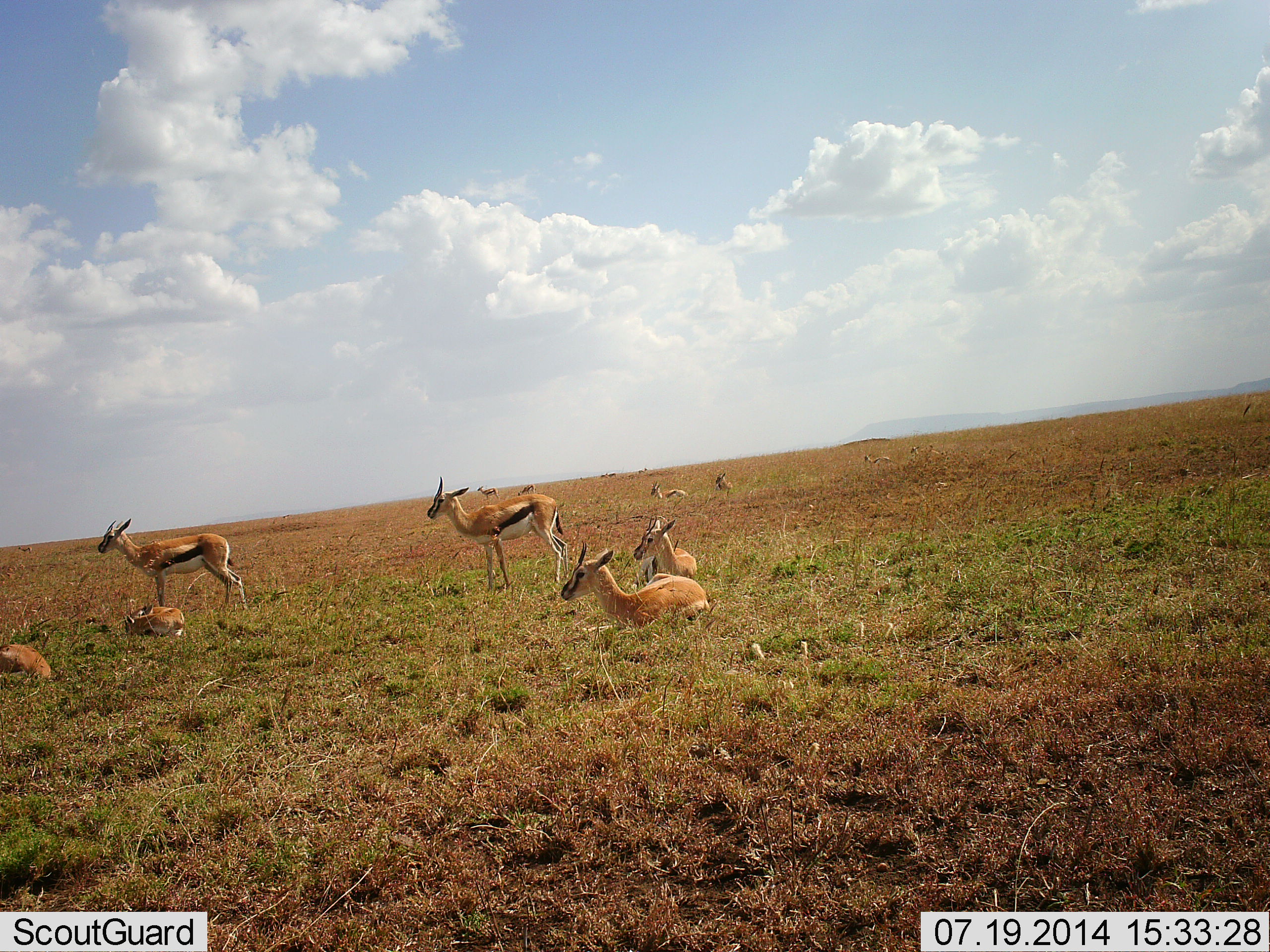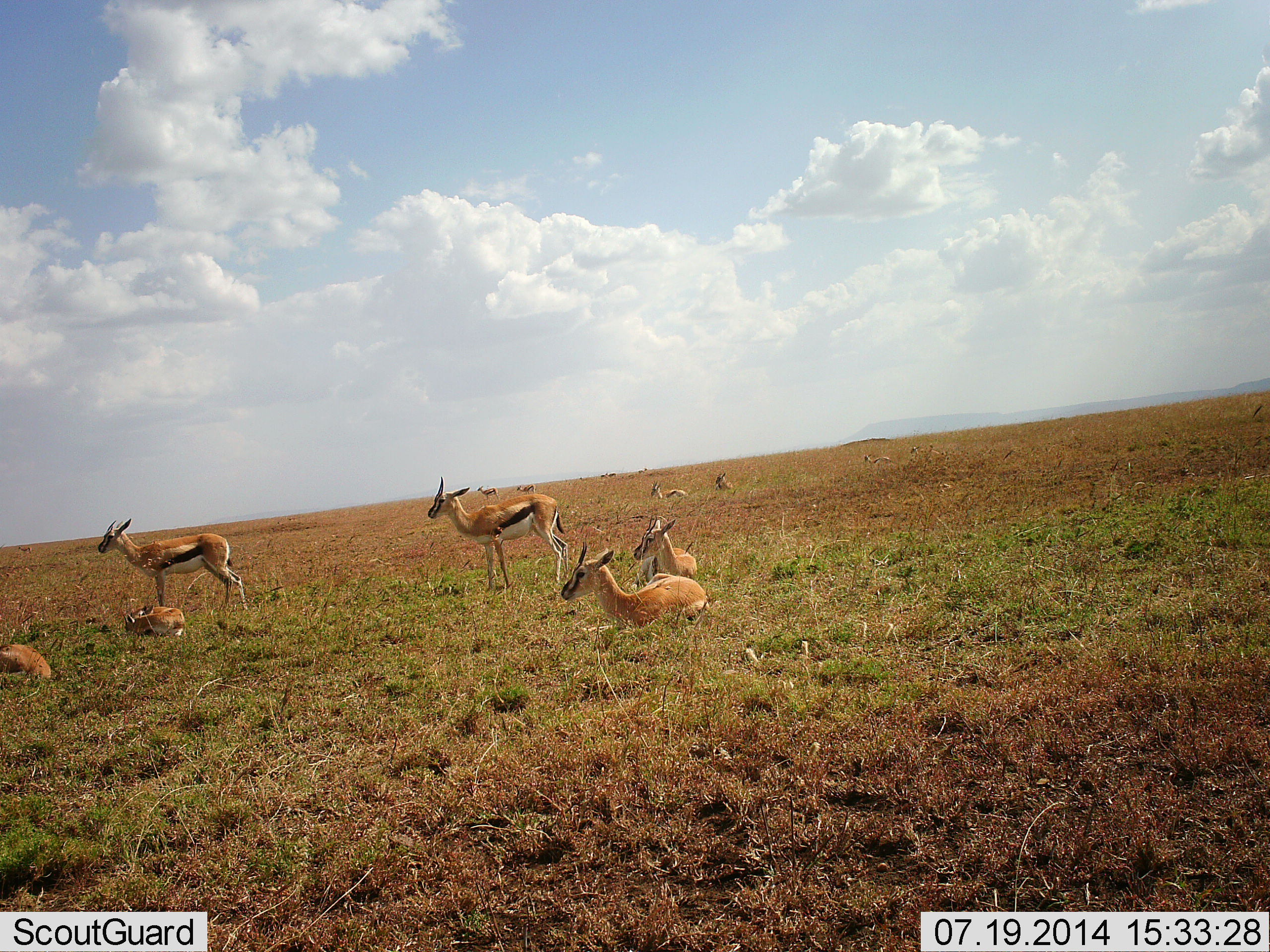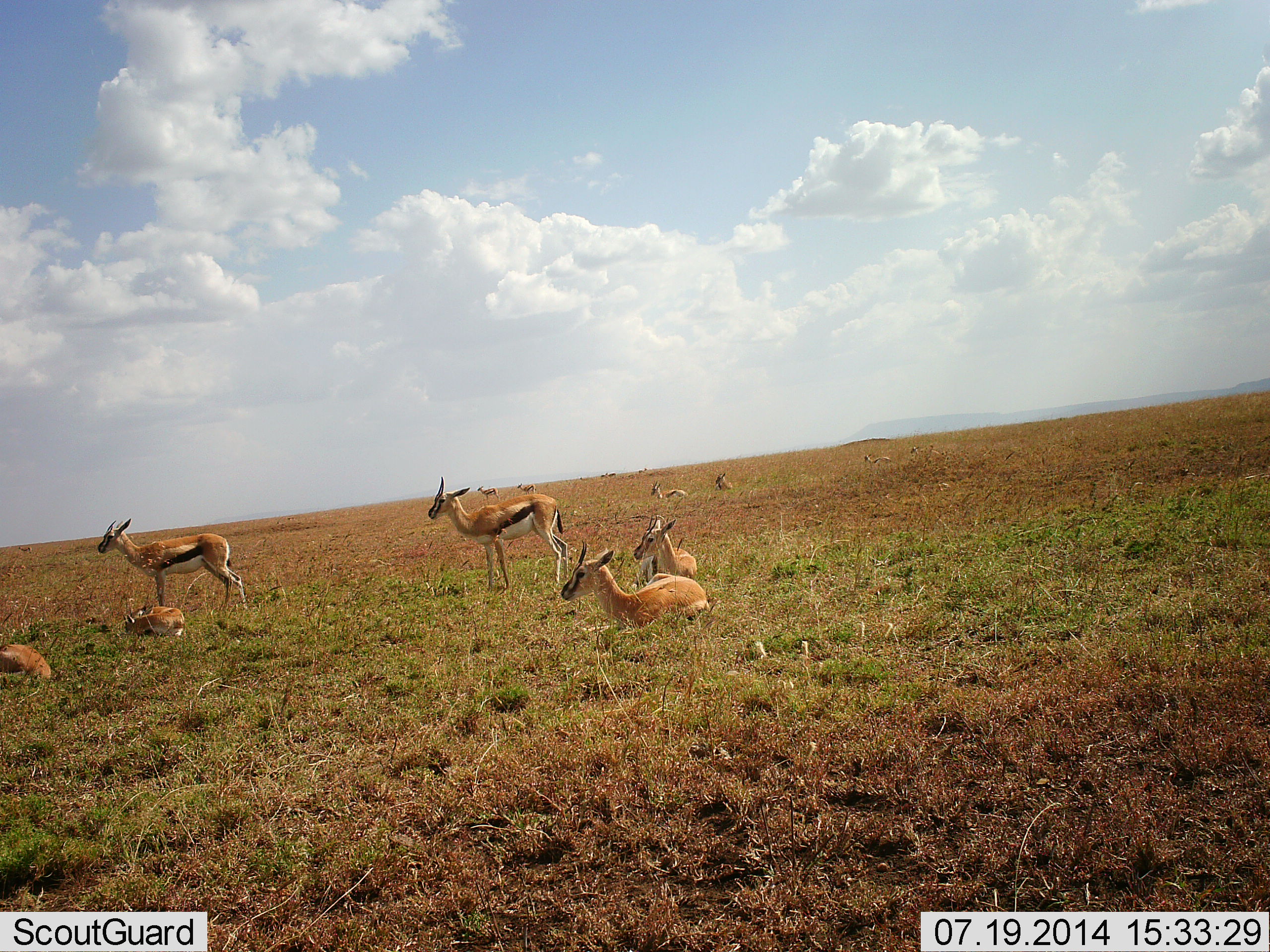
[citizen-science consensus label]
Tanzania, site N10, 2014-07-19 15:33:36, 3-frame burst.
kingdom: Animalia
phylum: Chordata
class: Mammalia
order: Artiodactyla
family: Bovidae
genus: Eudorcas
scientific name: Eudorcas thomsonii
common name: thomson's gazelle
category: gazellethomsons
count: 10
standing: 90%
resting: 100%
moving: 0%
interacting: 0%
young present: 40%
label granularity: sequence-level